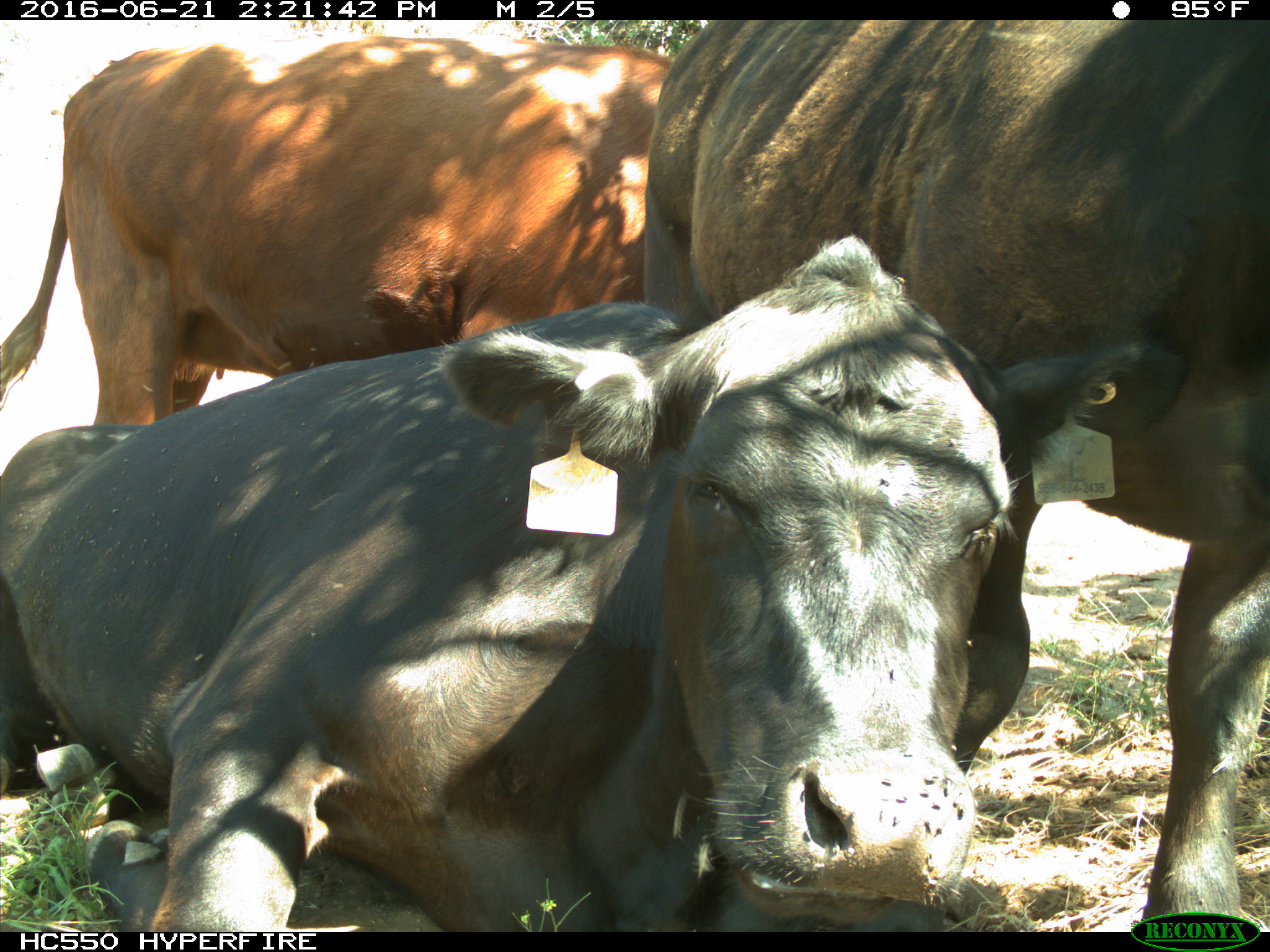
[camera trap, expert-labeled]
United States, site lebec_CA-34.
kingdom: Animalia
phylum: Chordata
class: Mammalia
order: Artiodactyla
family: Bovidae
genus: Bos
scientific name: Bos taurus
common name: domestic cow